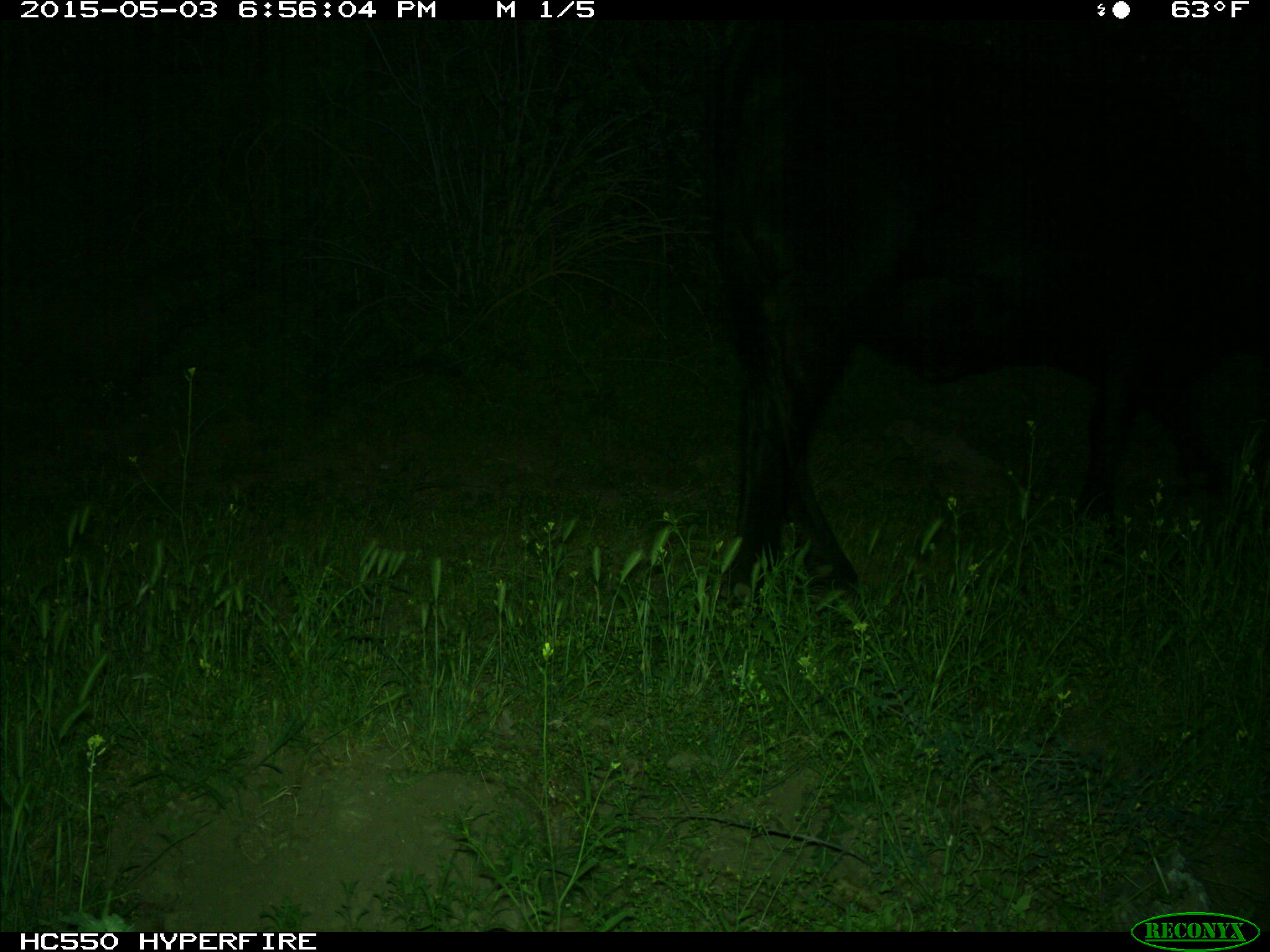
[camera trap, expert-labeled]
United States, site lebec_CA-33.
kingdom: Animalia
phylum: Chordata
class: Mammalia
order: Artiodactyla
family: Bovidae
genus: Bos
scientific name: Bos taurus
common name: domestic cow